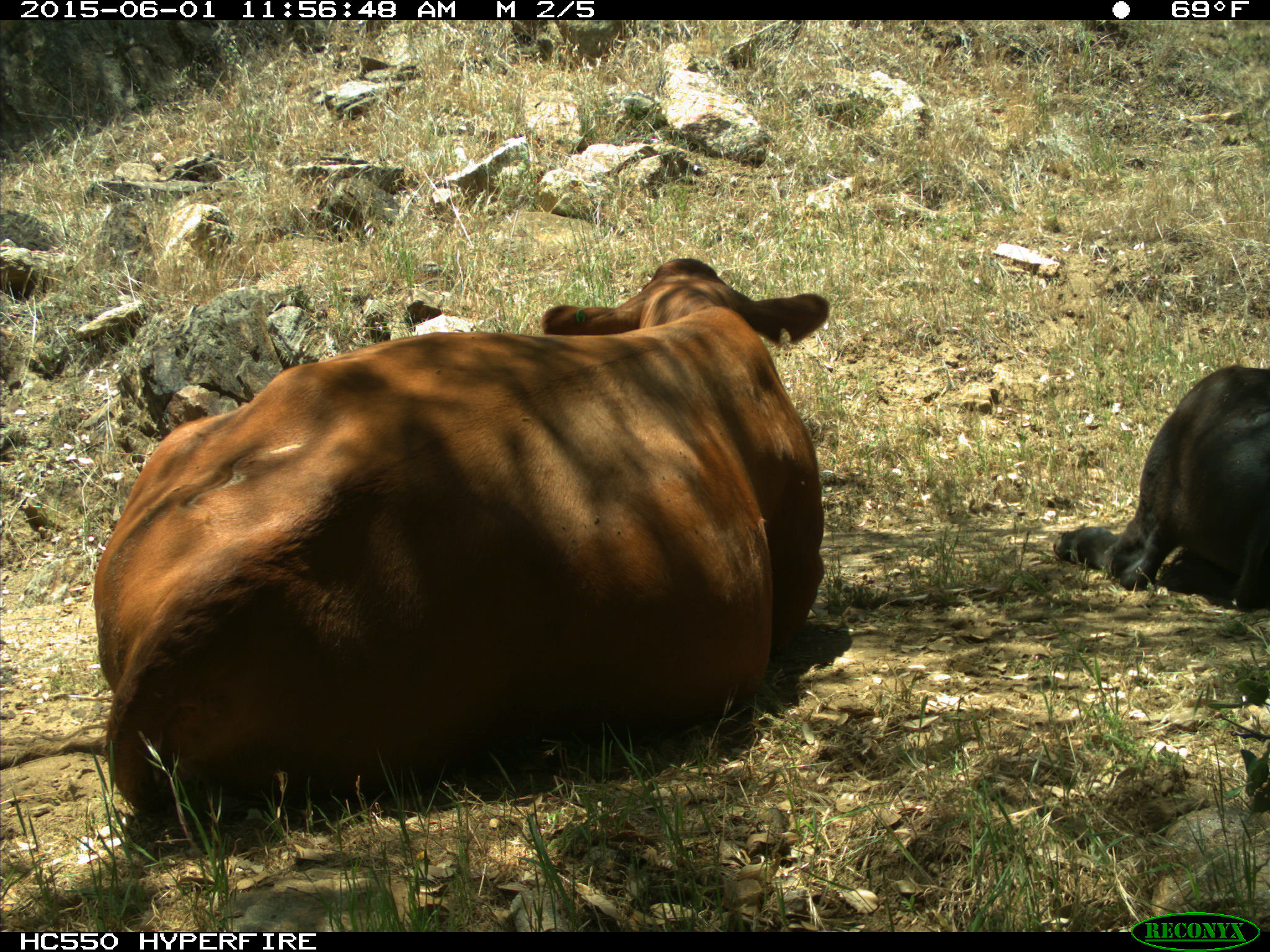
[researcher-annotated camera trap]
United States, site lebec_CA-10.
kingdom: Animalia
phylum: Chordata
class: Mammalia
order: Artiodactyla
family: Bovidae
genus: Bos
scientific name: Bos taurus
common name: domestic cow